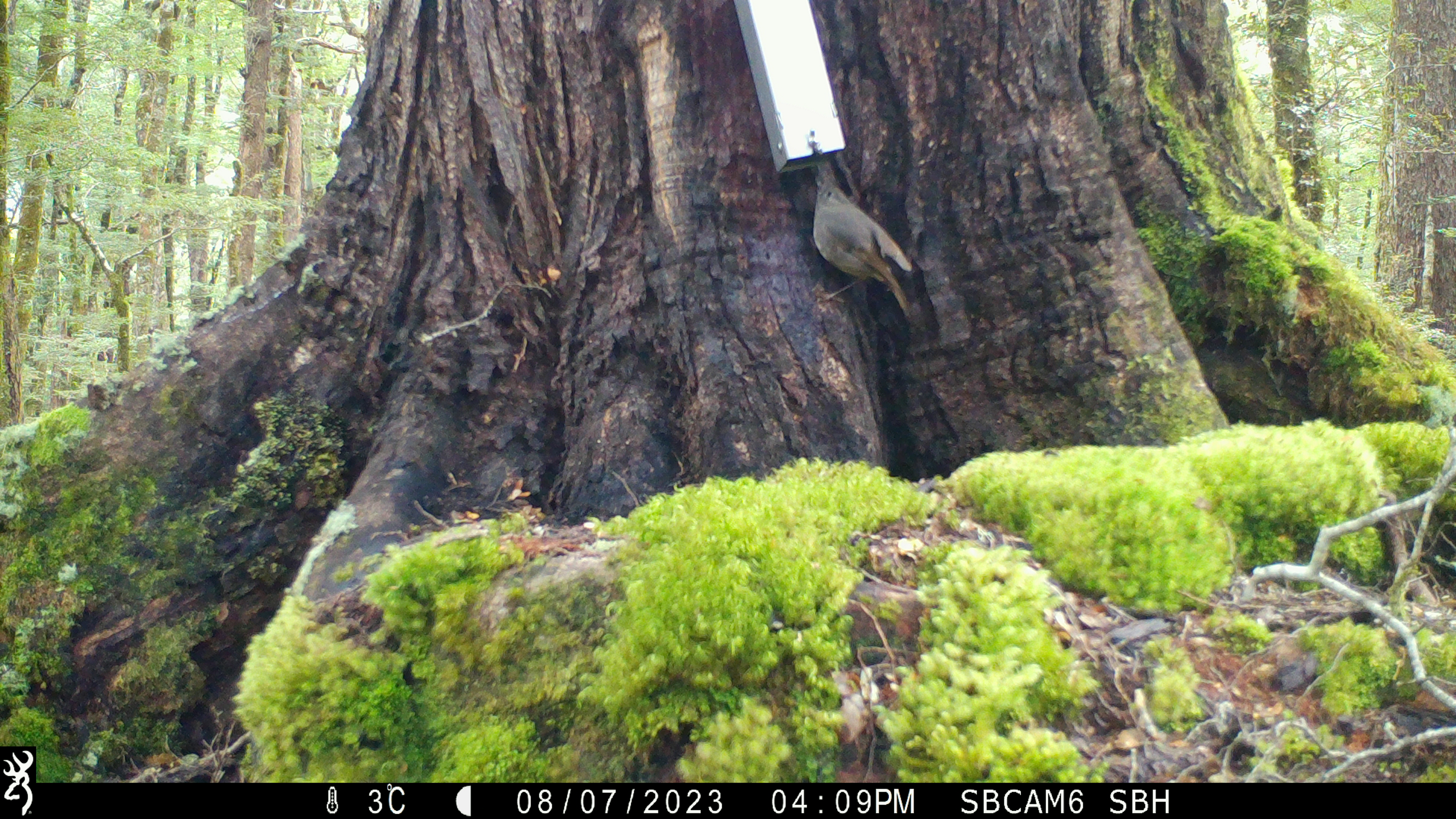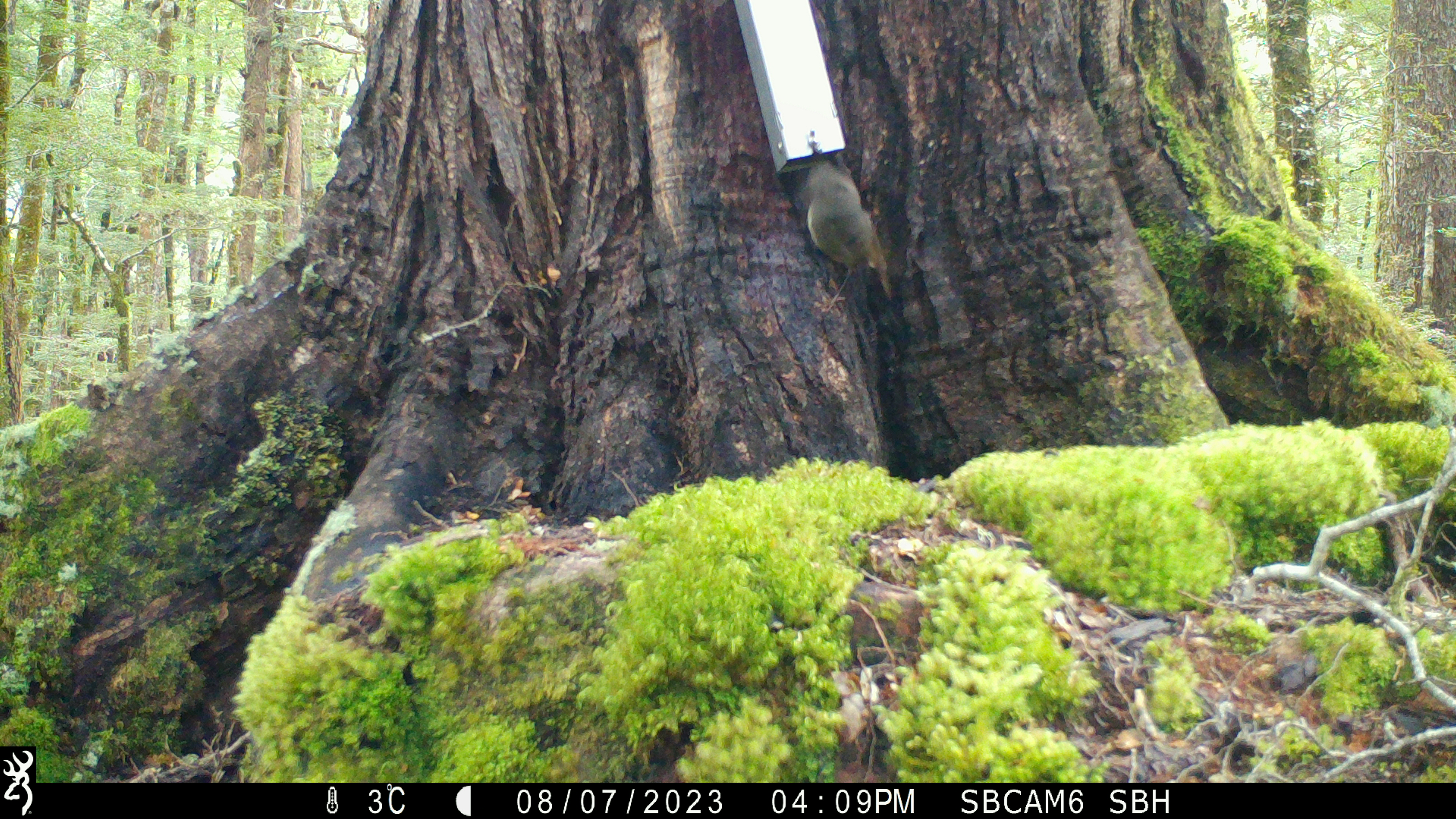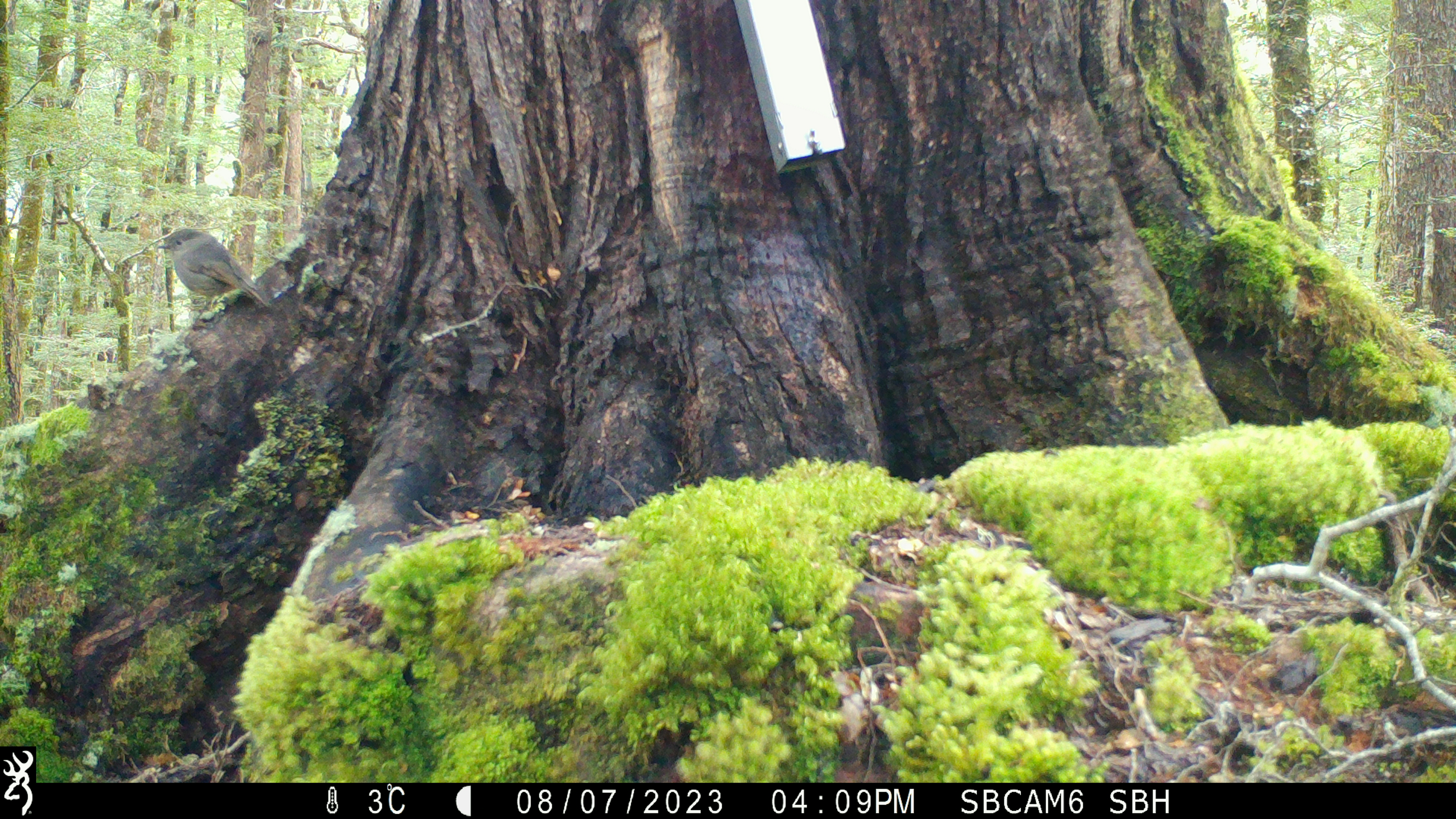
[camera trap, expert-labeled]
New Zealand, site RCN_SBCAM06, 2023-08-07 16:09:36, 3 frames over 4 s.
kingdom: Animalia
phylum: Chordata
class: Aves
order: Passeriformes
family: Petroicidae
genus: Petroica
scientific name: Petroica australis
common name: new zealand robin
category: robin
Robin (new zealand robin) (Petroica australis).